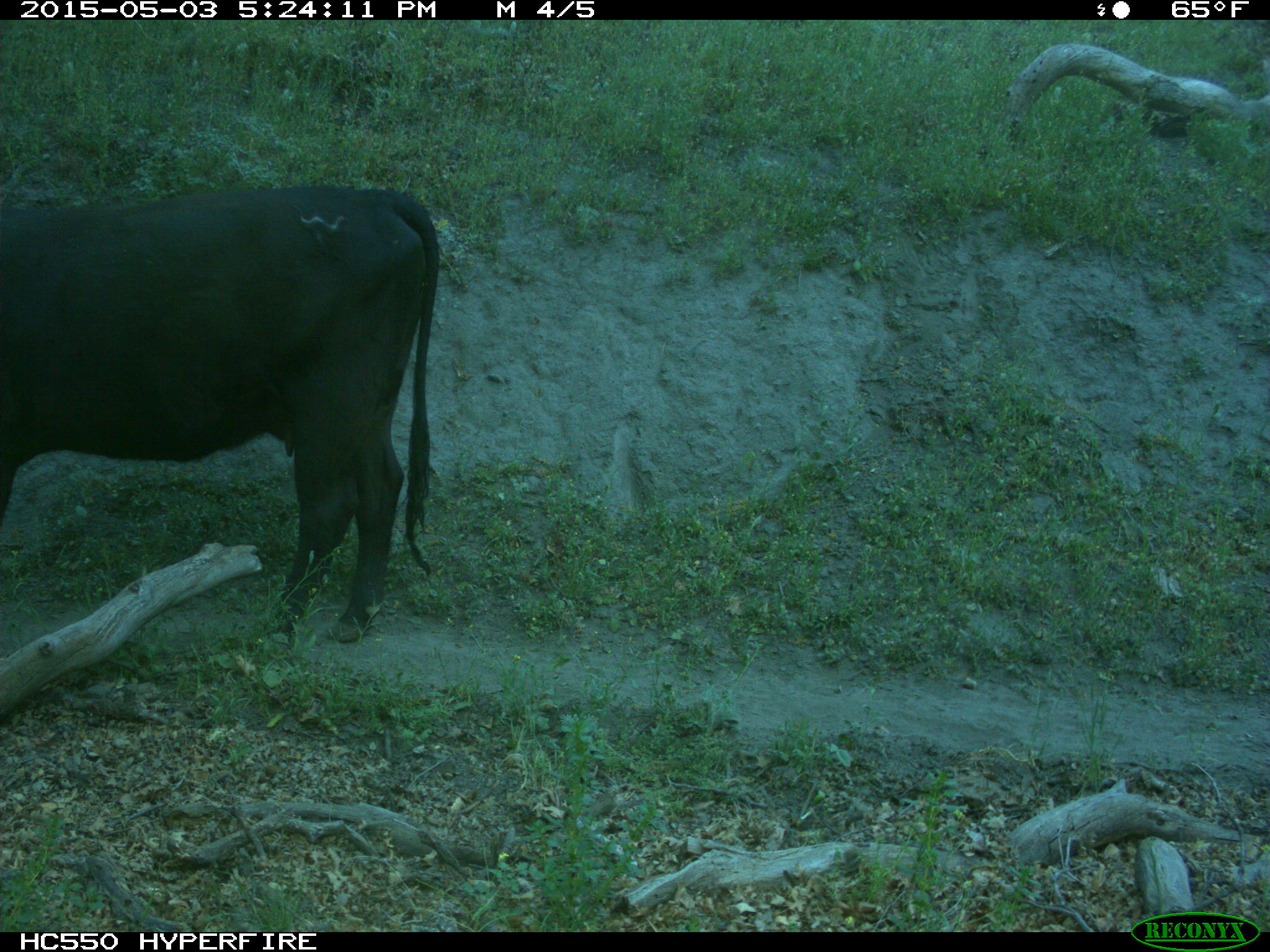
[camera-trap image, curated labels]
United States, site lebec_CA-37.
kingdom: Animalia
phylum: Chordata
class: Mammalia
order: Artiodactyla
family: Bovidae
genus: Bos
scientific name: Bos taurus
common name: domestic cow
Bos taurus (domestic cow).